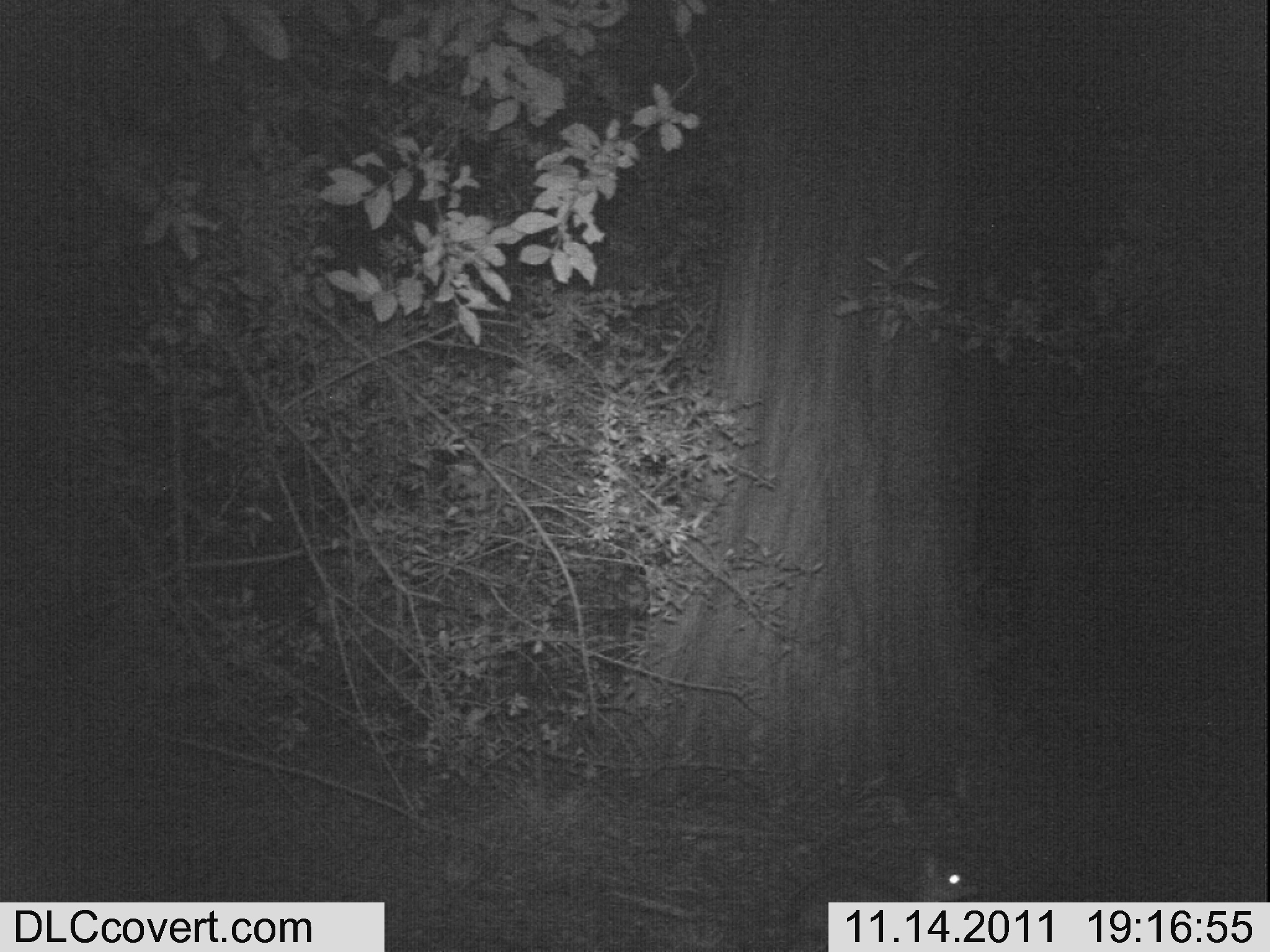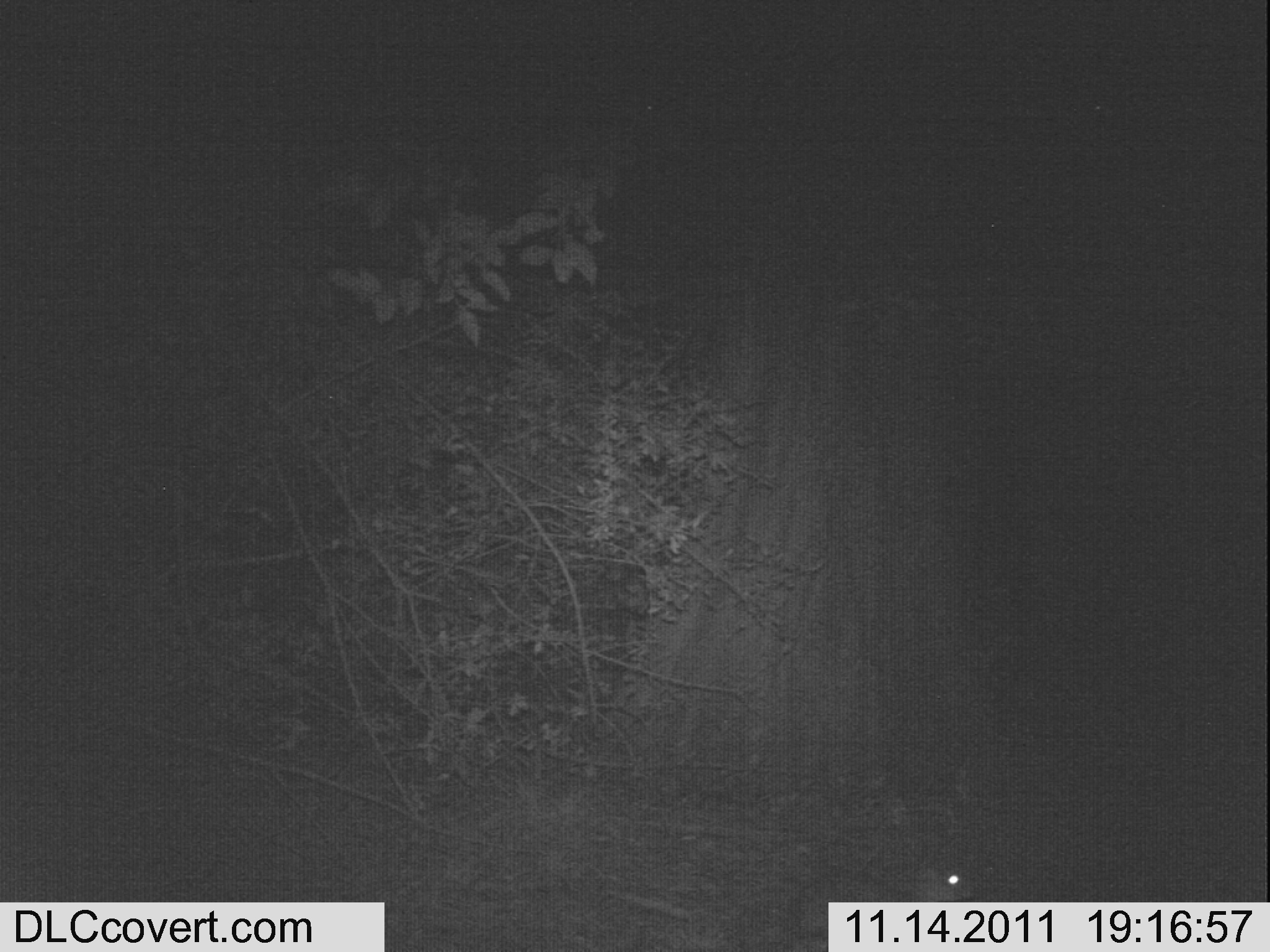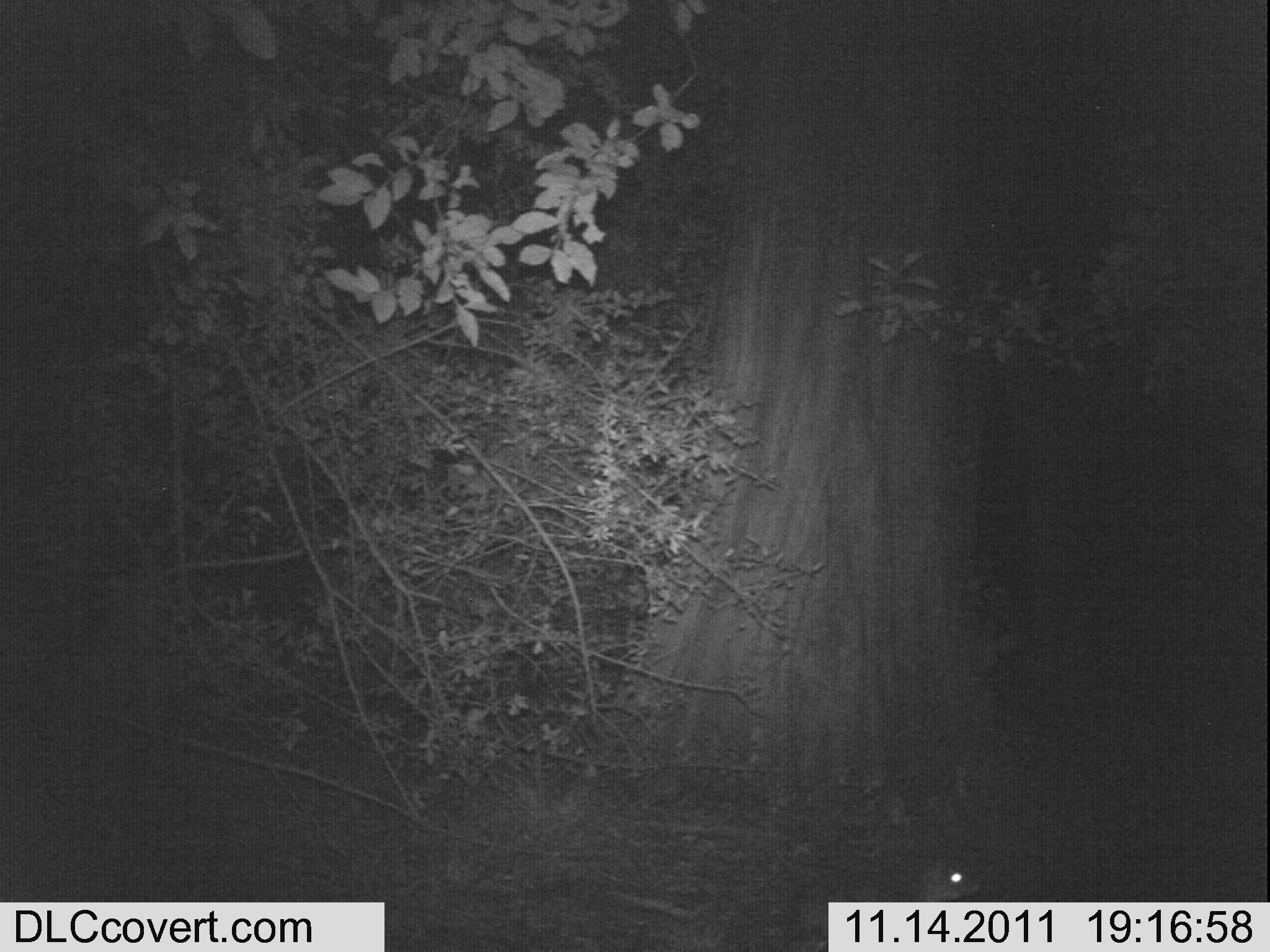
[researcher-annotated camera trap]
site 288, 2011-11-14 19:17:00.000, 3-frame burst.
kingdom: Animalia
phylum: Chordata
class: Mammalia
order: Artiodactyla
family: Bovidae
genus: Nesotragus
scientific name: Nesotragus moschatus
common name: suni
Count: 1.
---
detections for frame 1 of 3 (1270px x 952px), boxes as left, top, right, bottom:
nesotragus moschatus: 787, 856, 980, 945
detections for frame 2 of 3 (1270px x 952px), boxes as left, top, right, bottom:
nesotragus moschatus: 795, 862, 978, 945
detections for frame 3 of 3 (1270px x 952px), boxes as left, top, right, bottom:
nesotragus moschatus: 659, 853, 985, 943